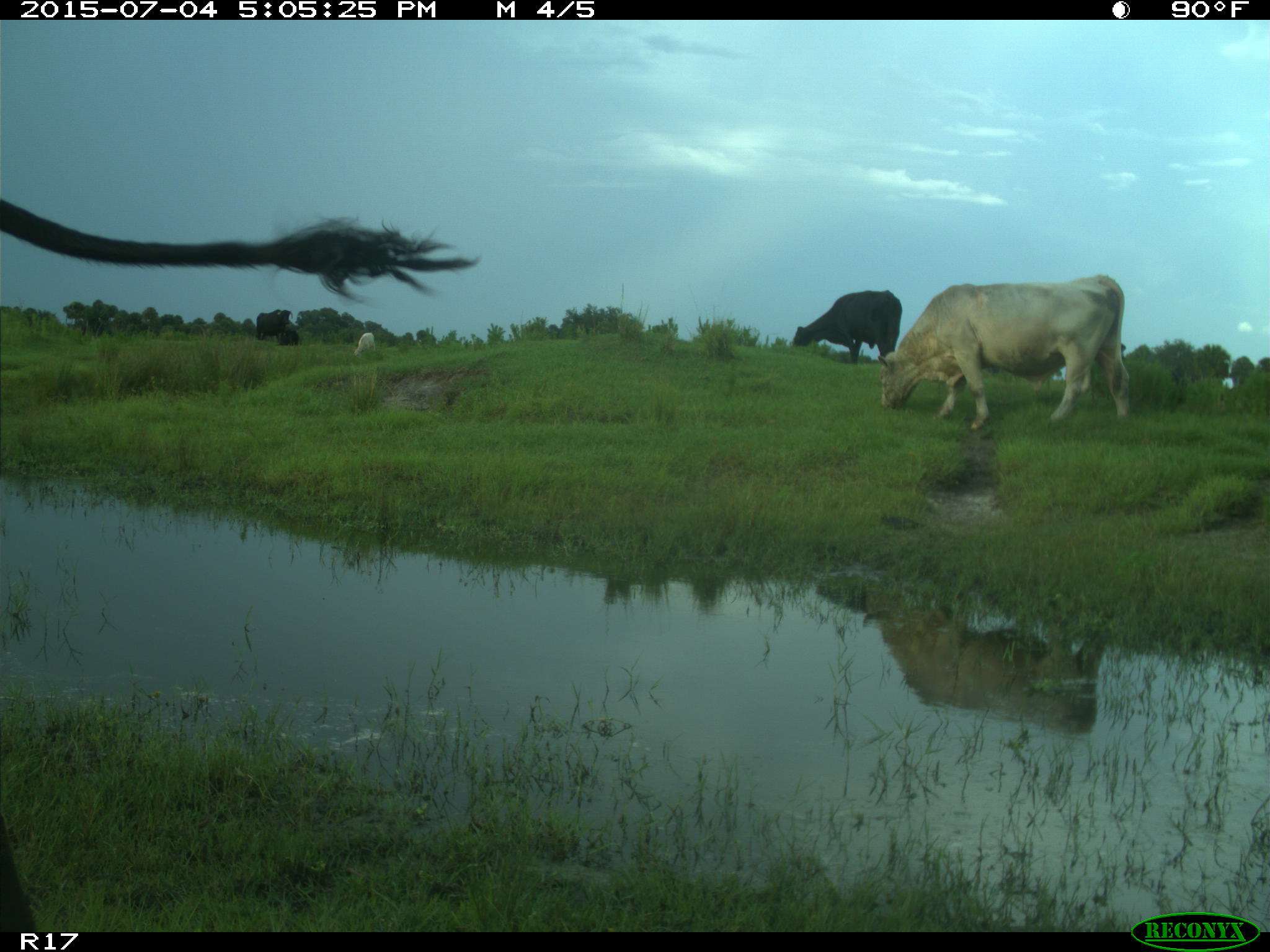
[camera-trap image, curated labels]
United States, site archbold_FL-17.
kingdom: Animalia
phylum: Chordata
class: Mammalia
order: Artiodactyla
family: Bovidae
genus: Bos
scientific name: Bos taurus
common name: domestic cow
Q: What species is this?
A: Bos taurus (domestic cow).